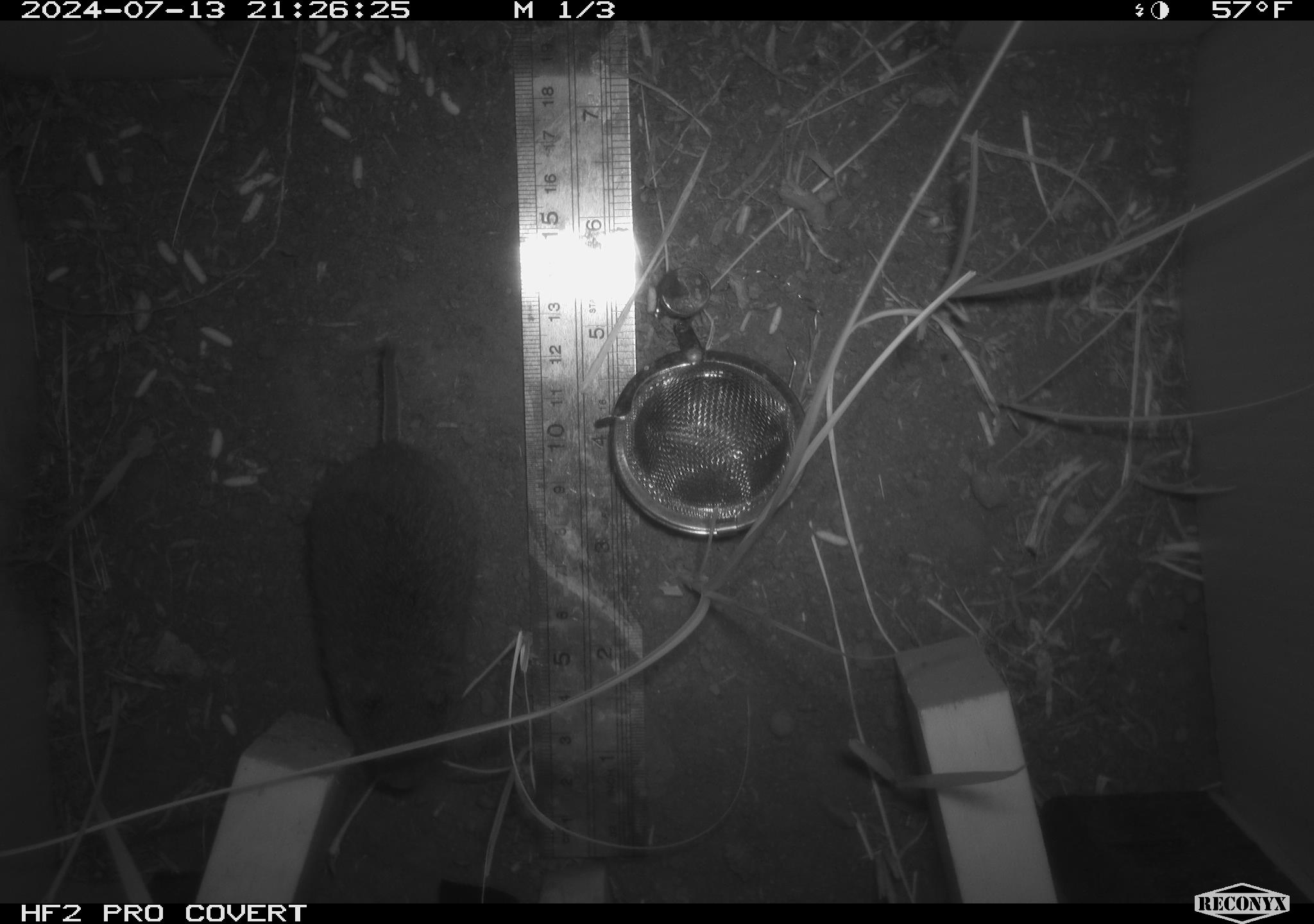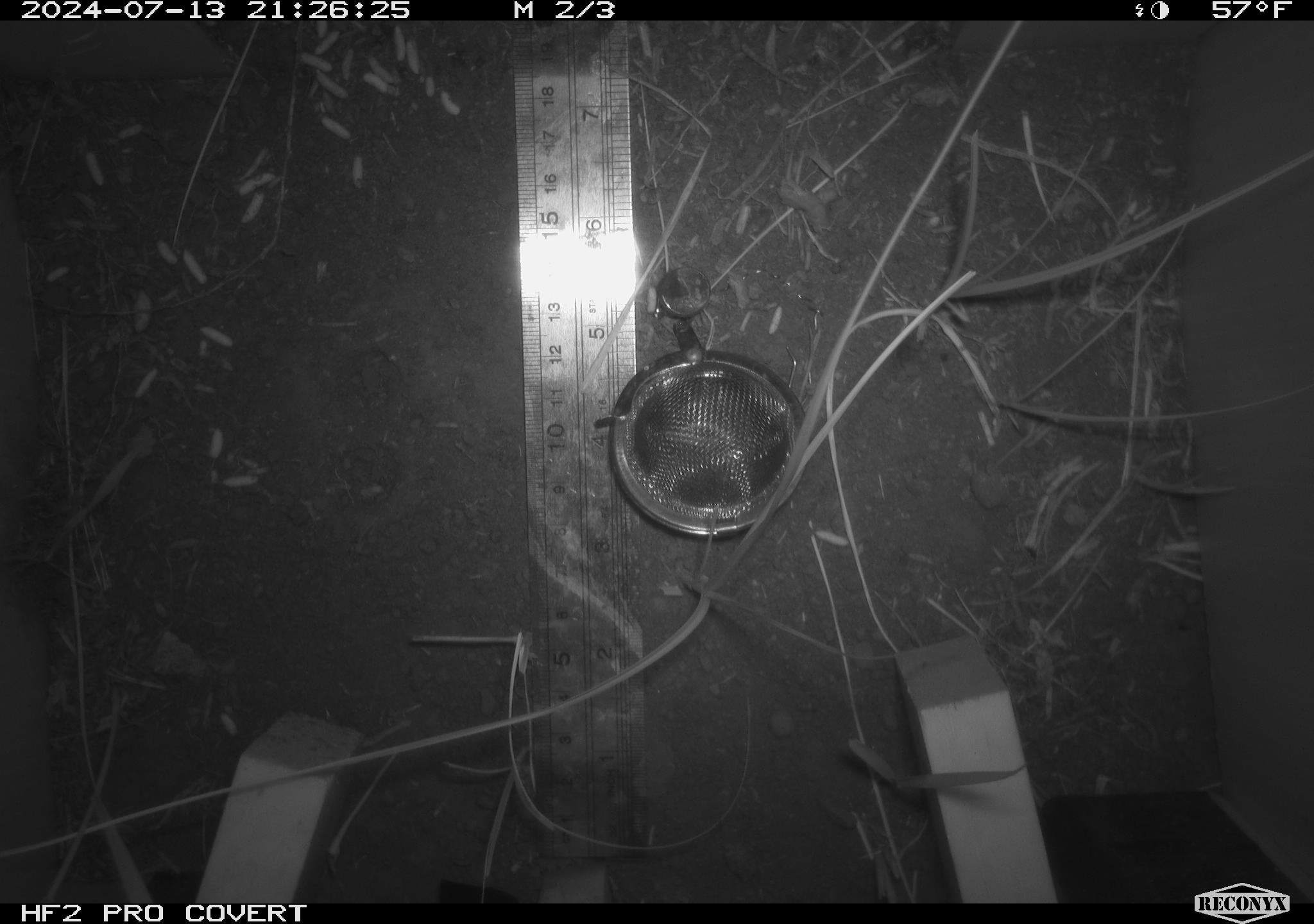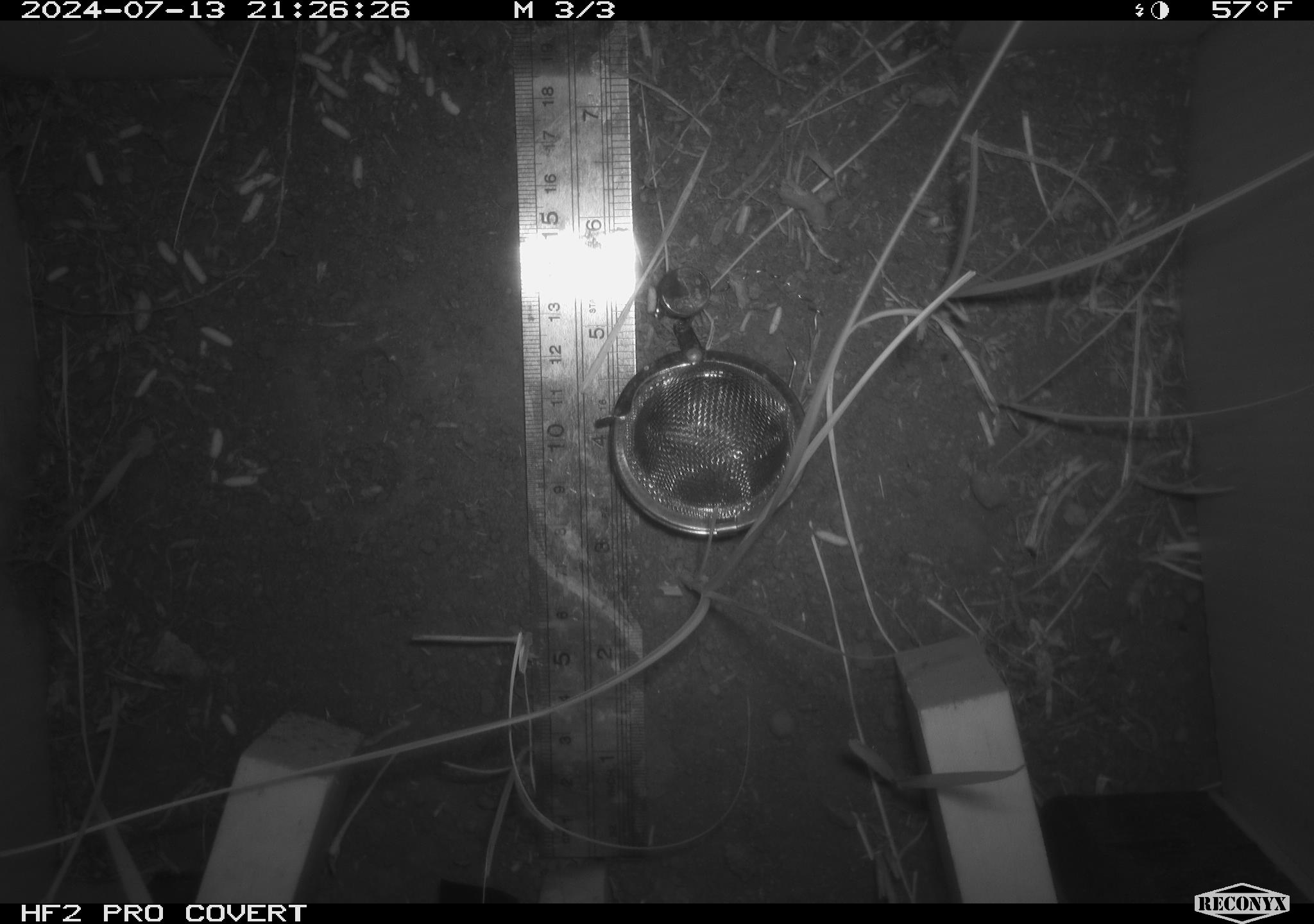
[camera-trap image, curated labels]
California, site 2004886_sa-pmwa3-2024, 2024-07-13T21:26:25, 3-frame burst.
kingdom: Animalia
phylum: Chordata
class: Mammalia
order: Rodentia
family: Cricetidae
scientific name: Arvicolinae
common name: voles, lemmings, and muskrats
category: arvicolinae subfamily